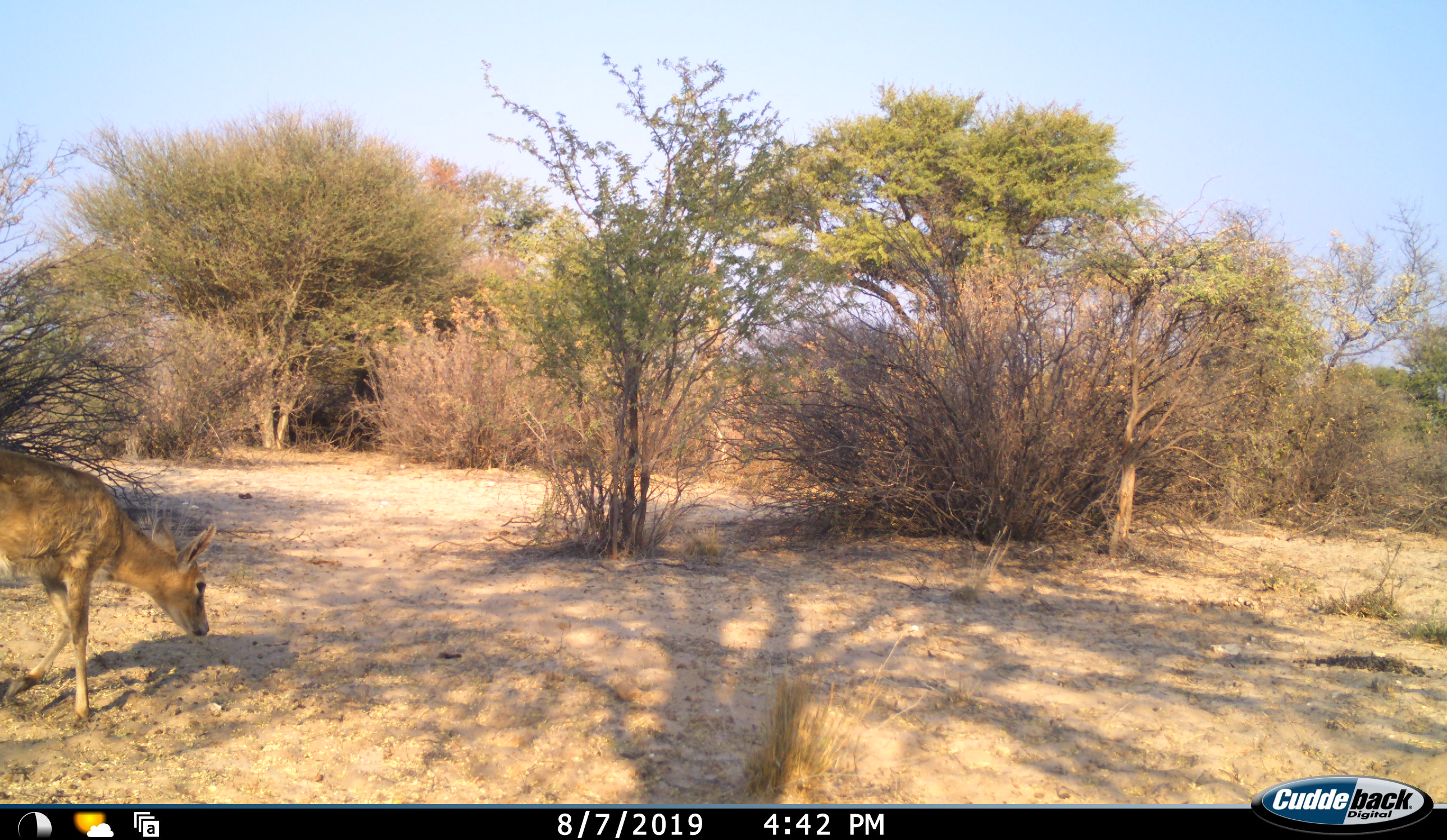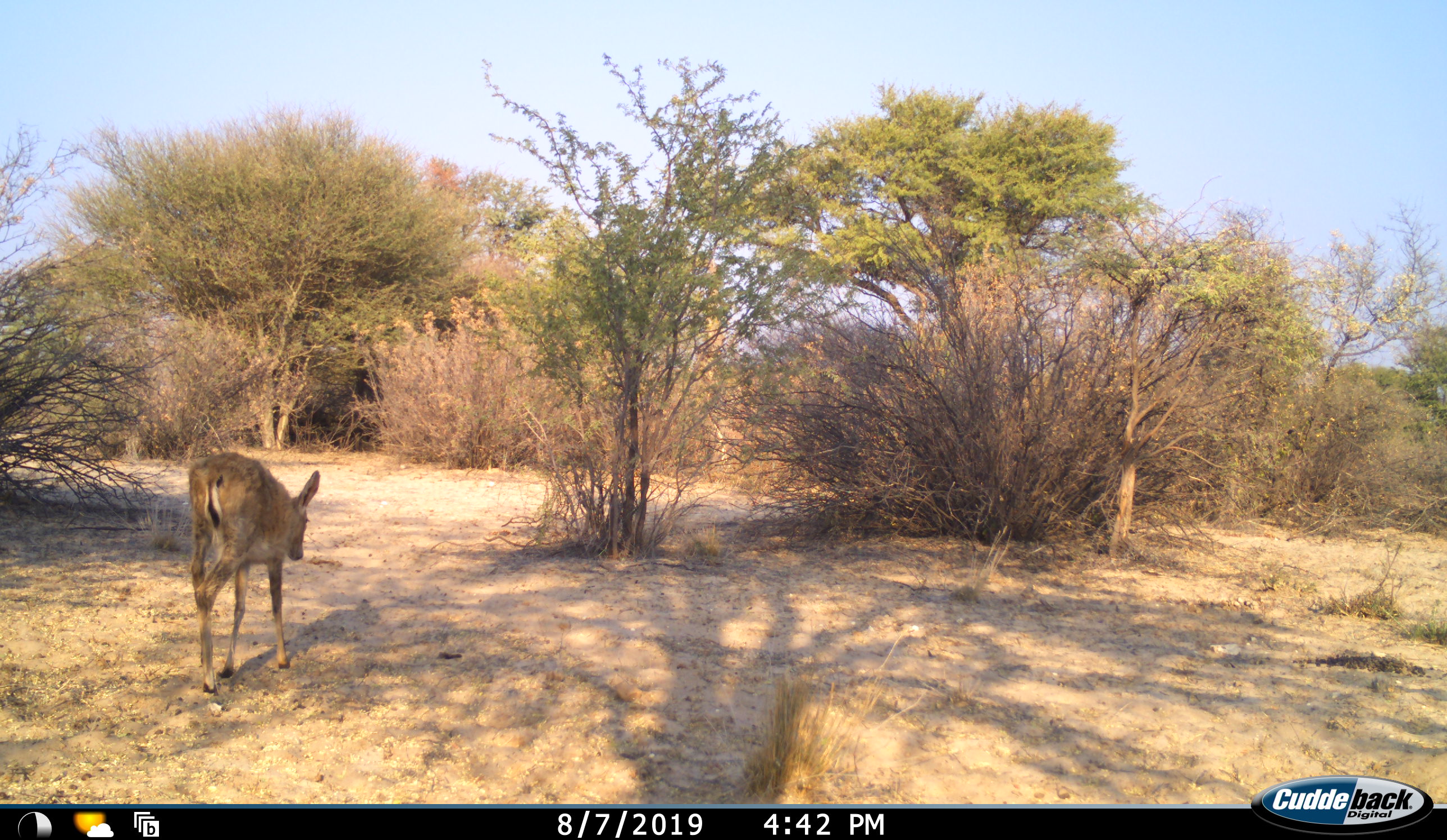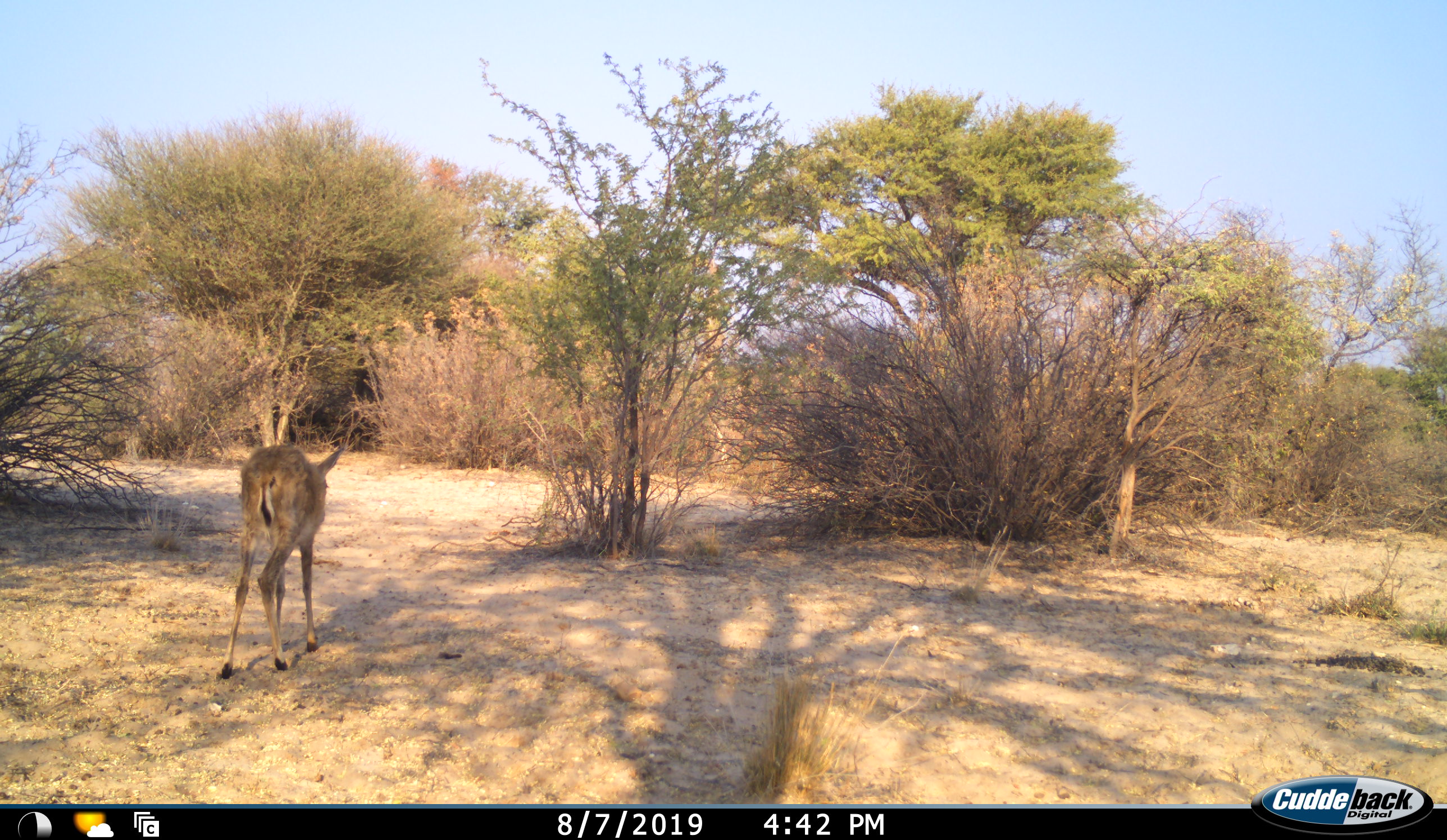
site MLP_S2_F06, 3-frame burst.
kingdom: Animalia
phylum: Chordata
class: Mammalia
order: Artiodactyla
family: Bovidae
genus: Sylvicapra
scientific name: Sylvicapra grimmia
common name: common duiker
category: duikercommongrey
Duikercommongrey (common duiker) (Sylvicapra grimmia), count 1. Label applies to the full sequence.